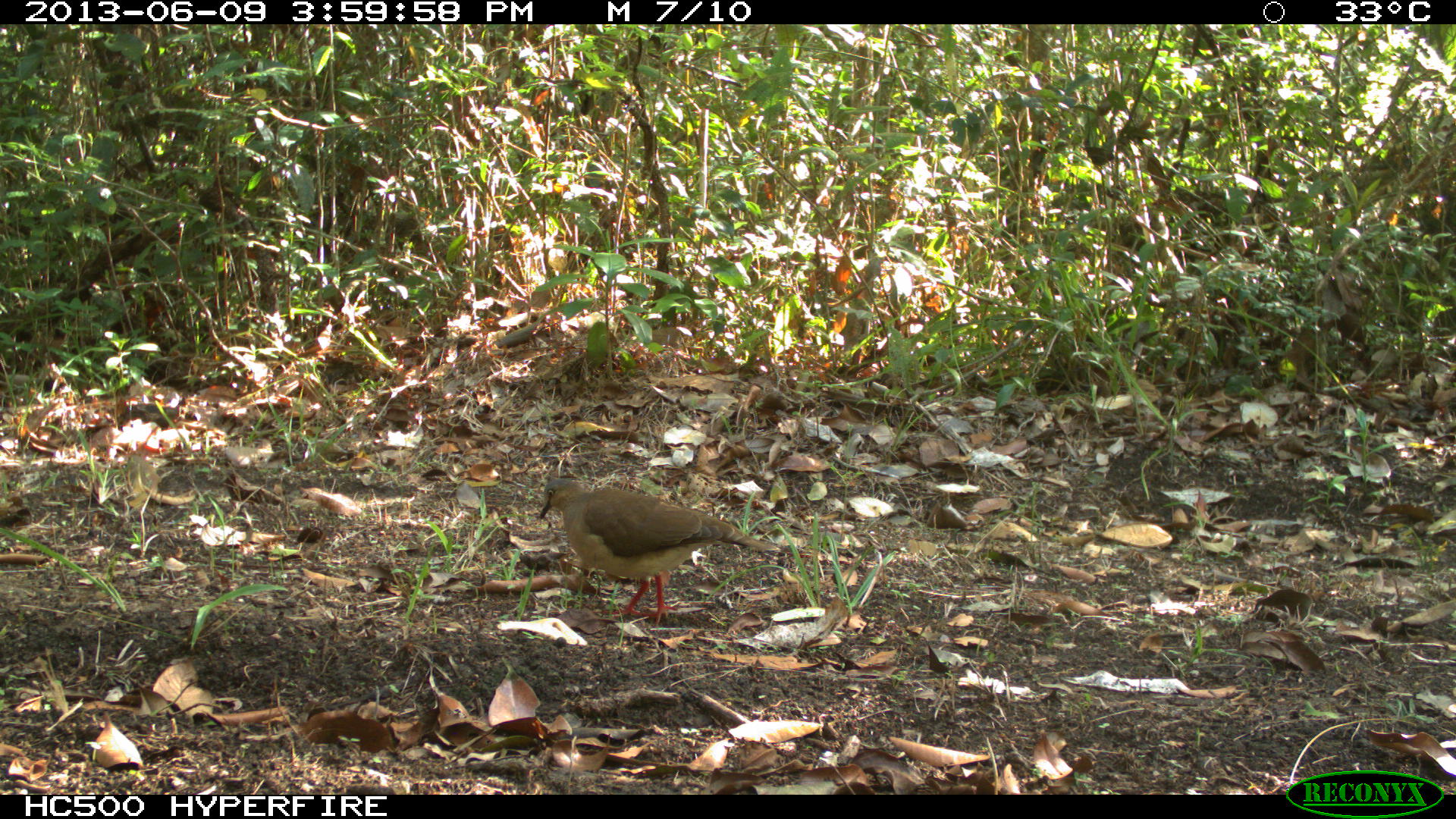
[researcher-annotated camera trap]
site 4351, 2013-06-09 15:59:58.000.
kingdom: Animalia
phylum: Chordata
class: Aves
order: Columbiformes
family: Columbidae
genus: Leptotila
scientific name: Leptotila plumbeiceps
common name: gray-headed dove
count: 1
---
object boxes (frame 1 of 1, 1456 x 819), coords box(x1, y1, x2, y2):
leptotila plumbeiceps: box(539, 478, 782, 628)